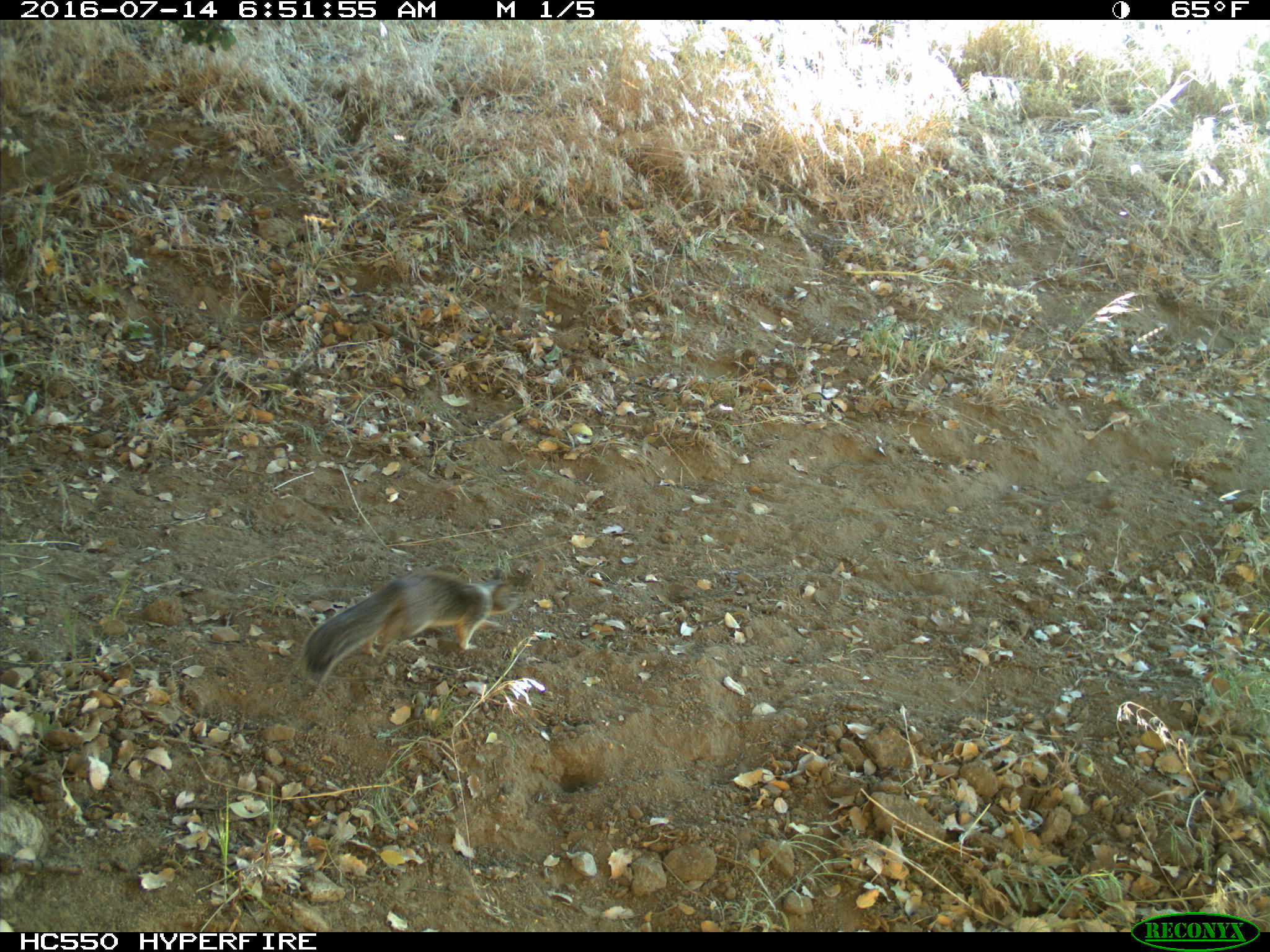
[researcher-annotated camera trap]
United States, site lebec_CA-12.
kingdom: Animalia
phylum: Chordata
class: Mammalia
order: Rodentia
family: Sciuridae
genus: Otospermophilus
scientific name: Otospermophilus beecheyi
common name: california ground squirrel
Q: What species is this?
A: Otospermophilus beecheyi (california ground squirrel).